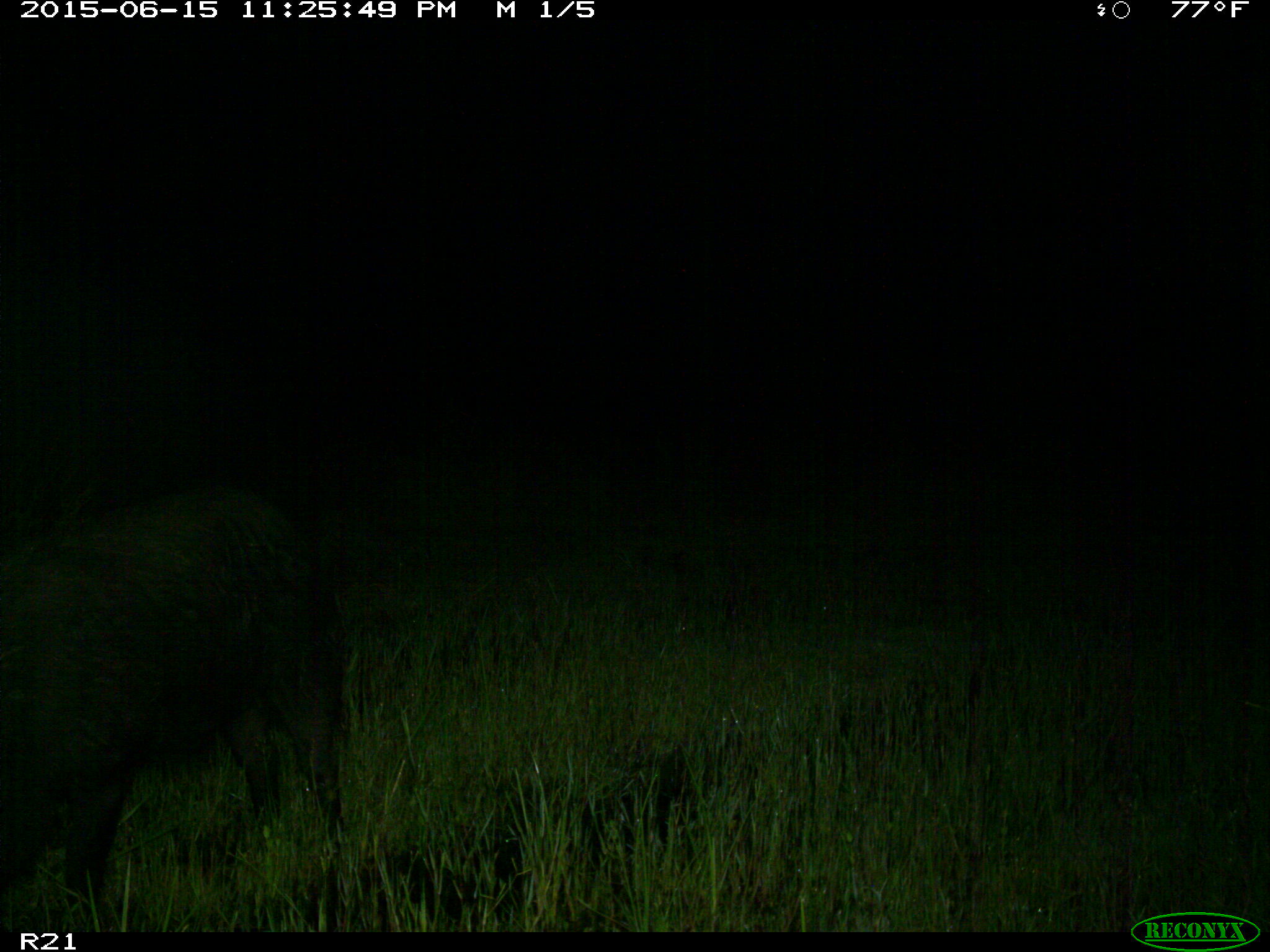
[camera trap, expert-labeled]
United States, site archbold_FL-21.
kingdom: Animalia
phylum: Chordata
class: Mammalia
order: Artiodactyla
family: Suidae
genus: Sus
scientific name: Sus scrofa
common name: wild boar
Sus scrofa (wild boar).